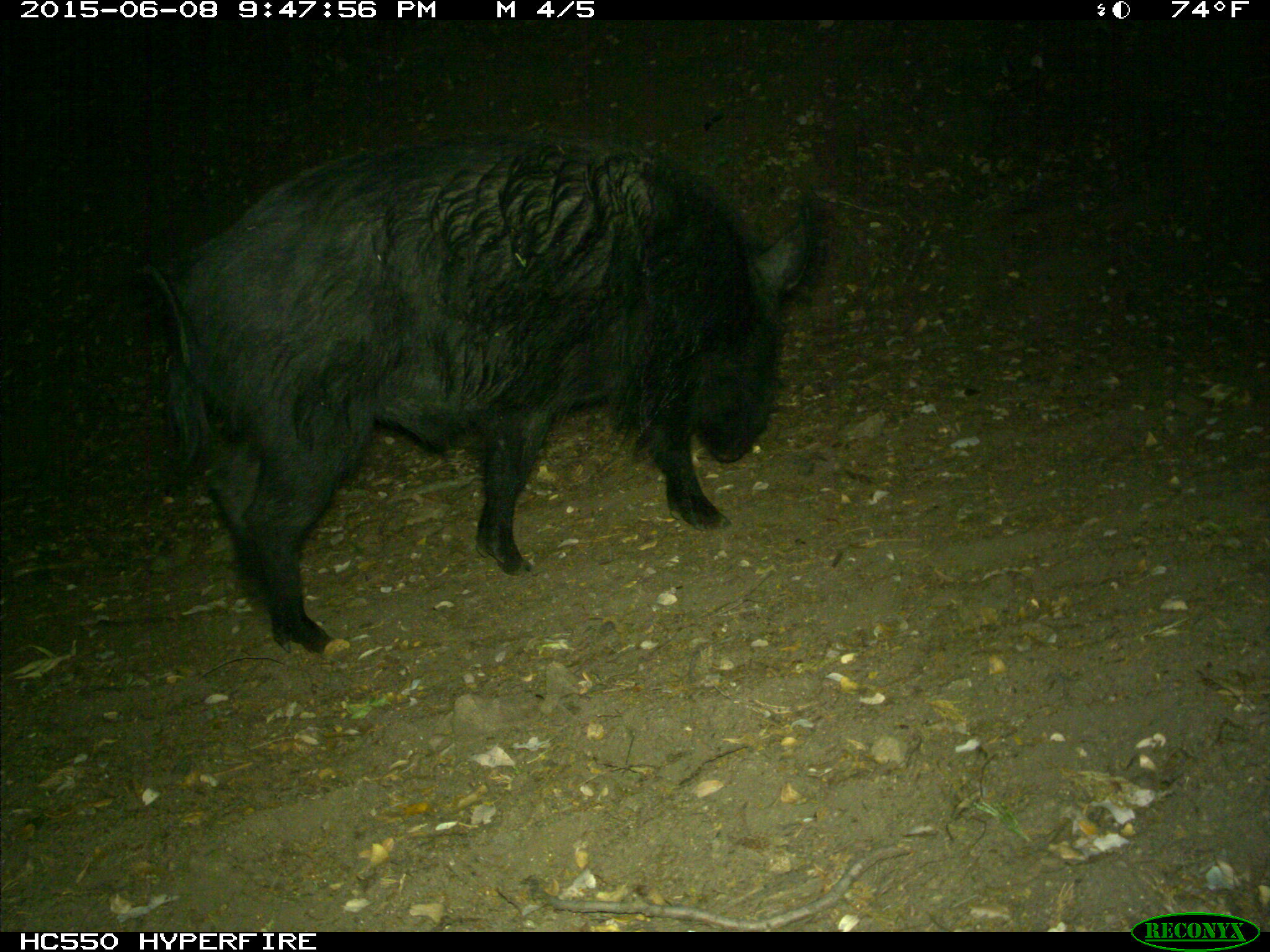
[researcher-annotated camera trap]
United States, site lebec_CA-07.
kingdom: Animalia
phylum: Chordata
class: Mammalia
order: Artiodactyla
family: Suidae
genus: Sus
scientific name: Sus scrofa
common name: wild boar